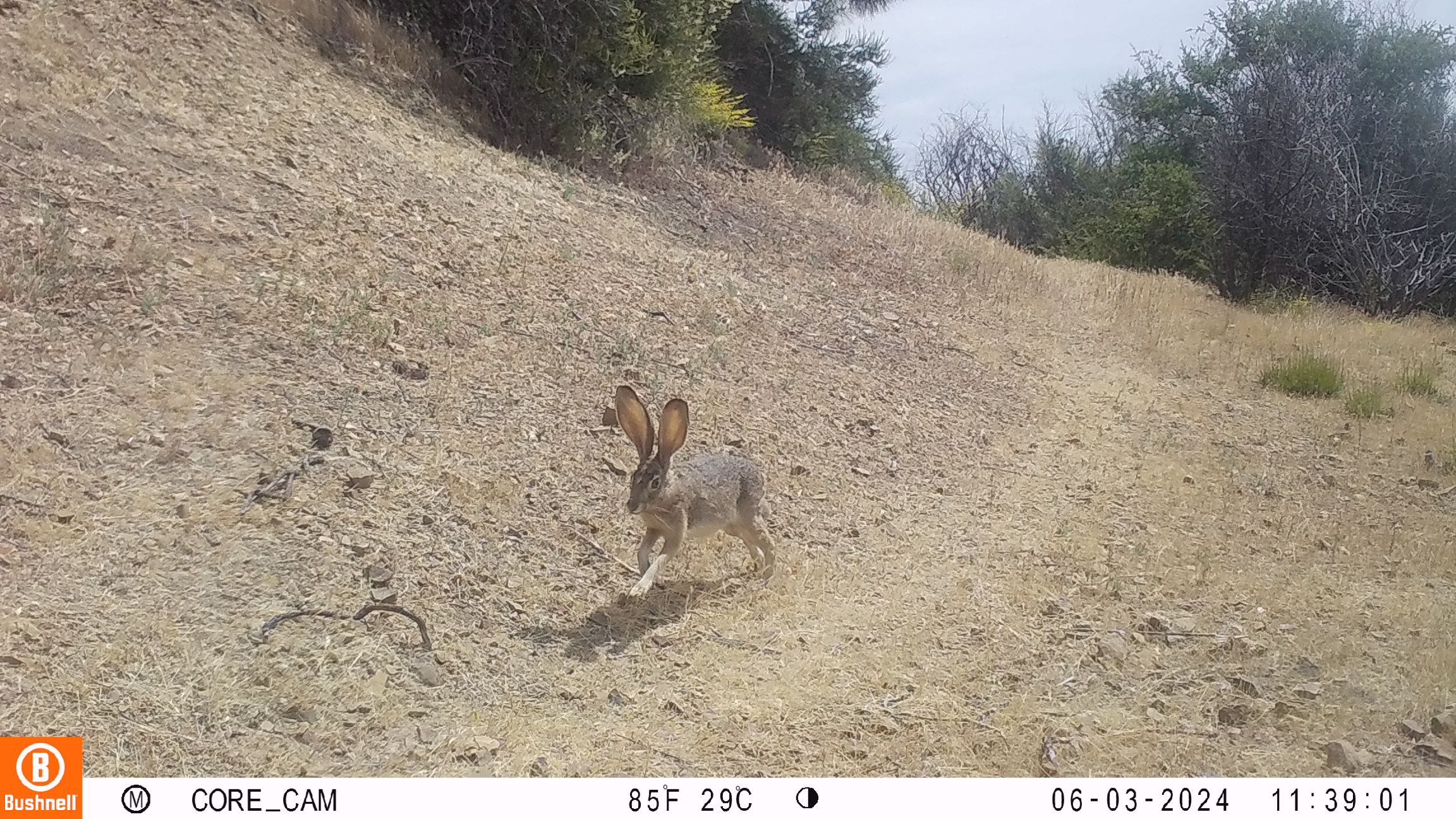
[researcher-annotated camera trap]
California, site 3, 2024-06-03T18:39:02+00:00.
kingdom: Animalia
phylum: Chordata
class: Mammalia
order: Lagomorpha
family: Leporidae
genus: Lepus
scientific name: Lepus californicus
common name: black-tailed jackrabbit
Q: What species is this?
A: Black-tailed jackrabbit (Lepus californicus).